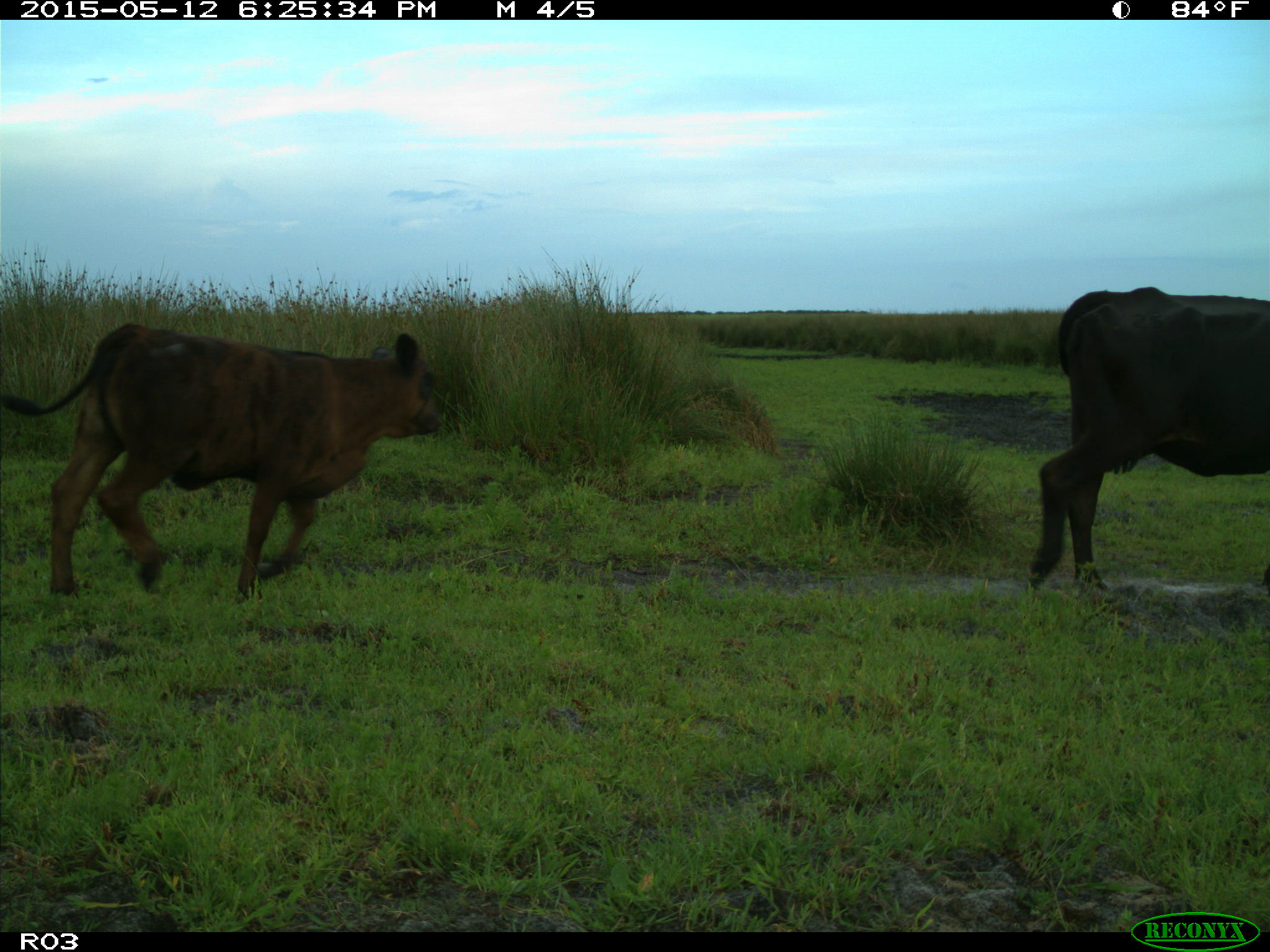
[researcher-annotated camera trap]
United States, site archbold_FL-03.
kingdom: Animalia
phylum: Chordata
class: Mammalia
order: Artiodactyla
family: Bovidae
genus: Bos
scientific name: Bos taurus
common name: domestic cow